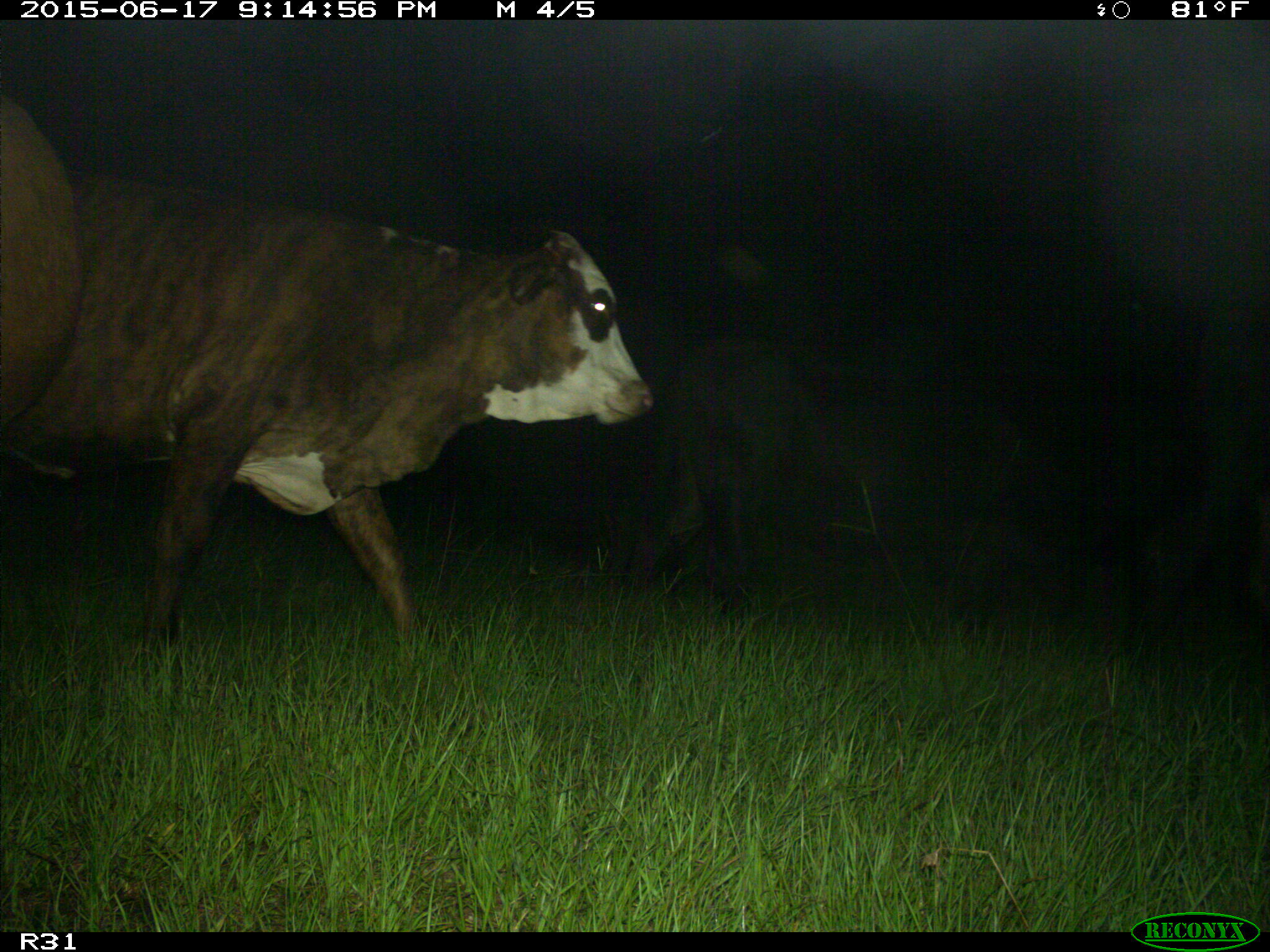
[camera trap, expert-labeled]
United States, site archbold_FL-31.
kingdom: Animalia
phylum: Chordata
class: Mammalia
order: Artiodactyla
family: Bovidae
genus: Bos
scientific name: Bos taurus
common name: domestic cow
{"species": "Bos taurus (domestic cow)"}